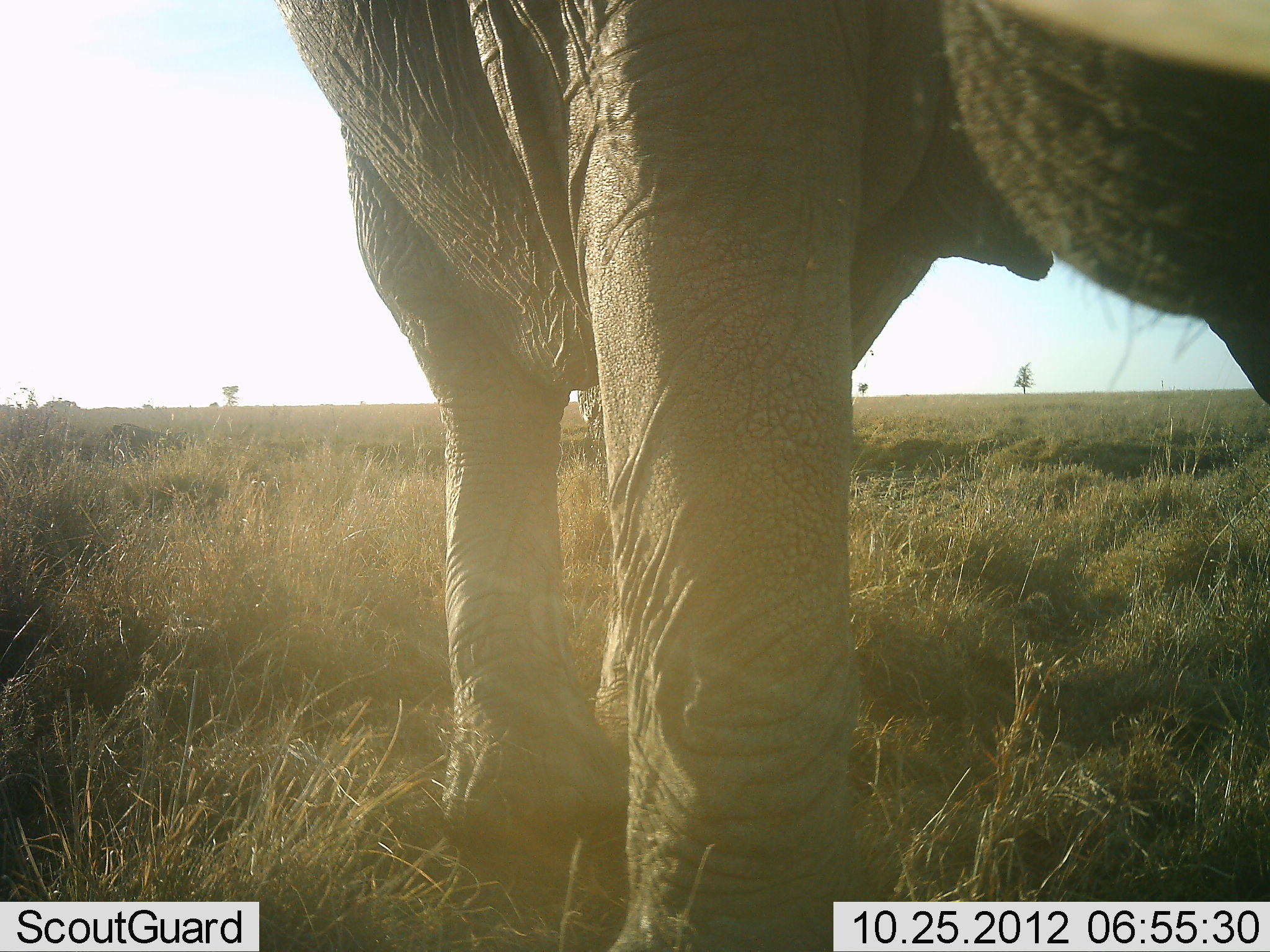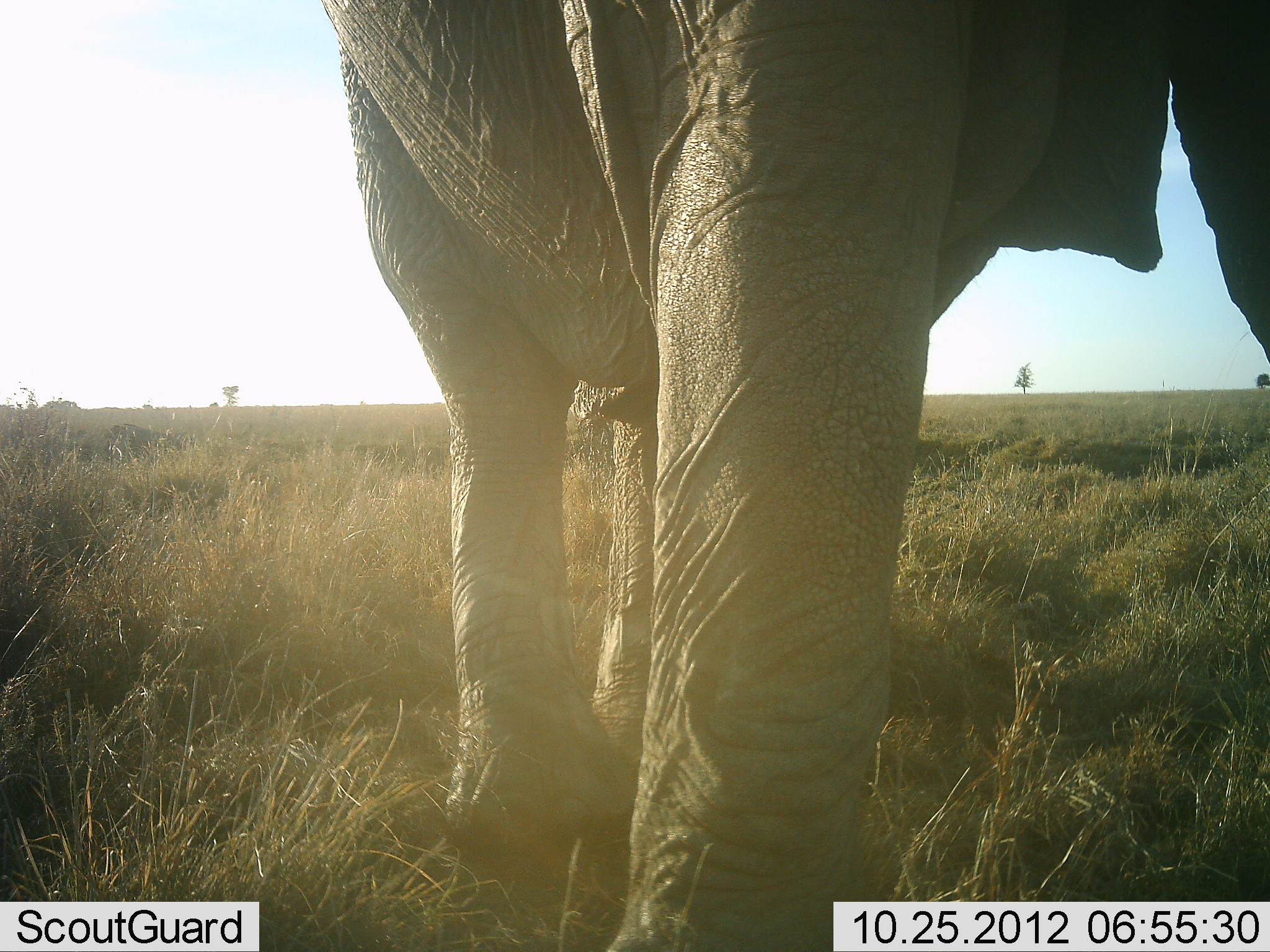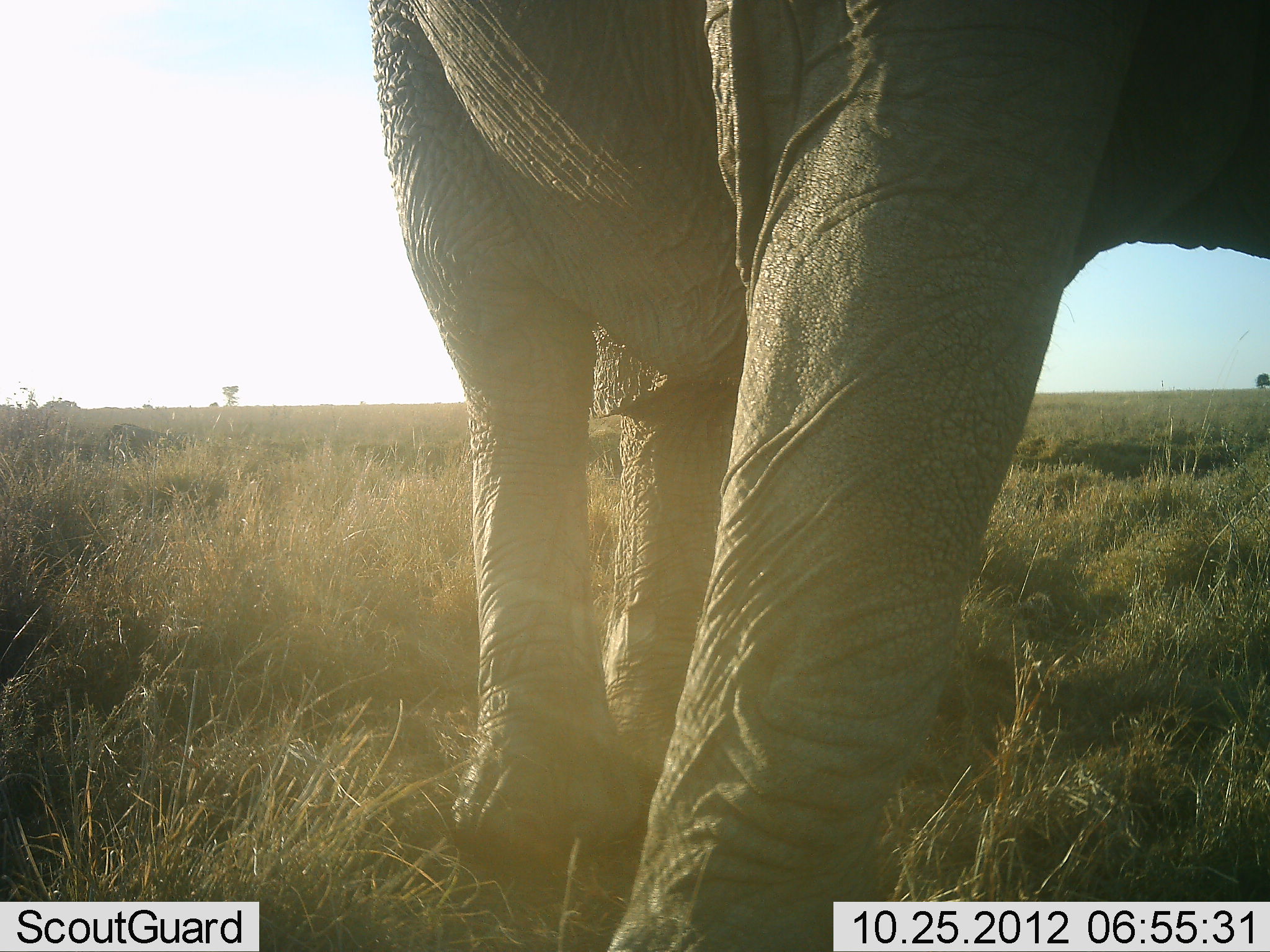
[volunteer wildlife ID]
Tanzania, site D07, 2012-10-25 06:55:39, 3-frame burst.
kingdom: Animalia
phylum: Chordata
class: Mammalia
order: Proboscidea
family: Elephantidae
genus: Loxodonta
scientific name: Loxodonta africana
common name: african bush elephant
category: elephant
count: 1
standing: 68%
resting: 0%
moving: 32%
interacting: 0%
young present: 0%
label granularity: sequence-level